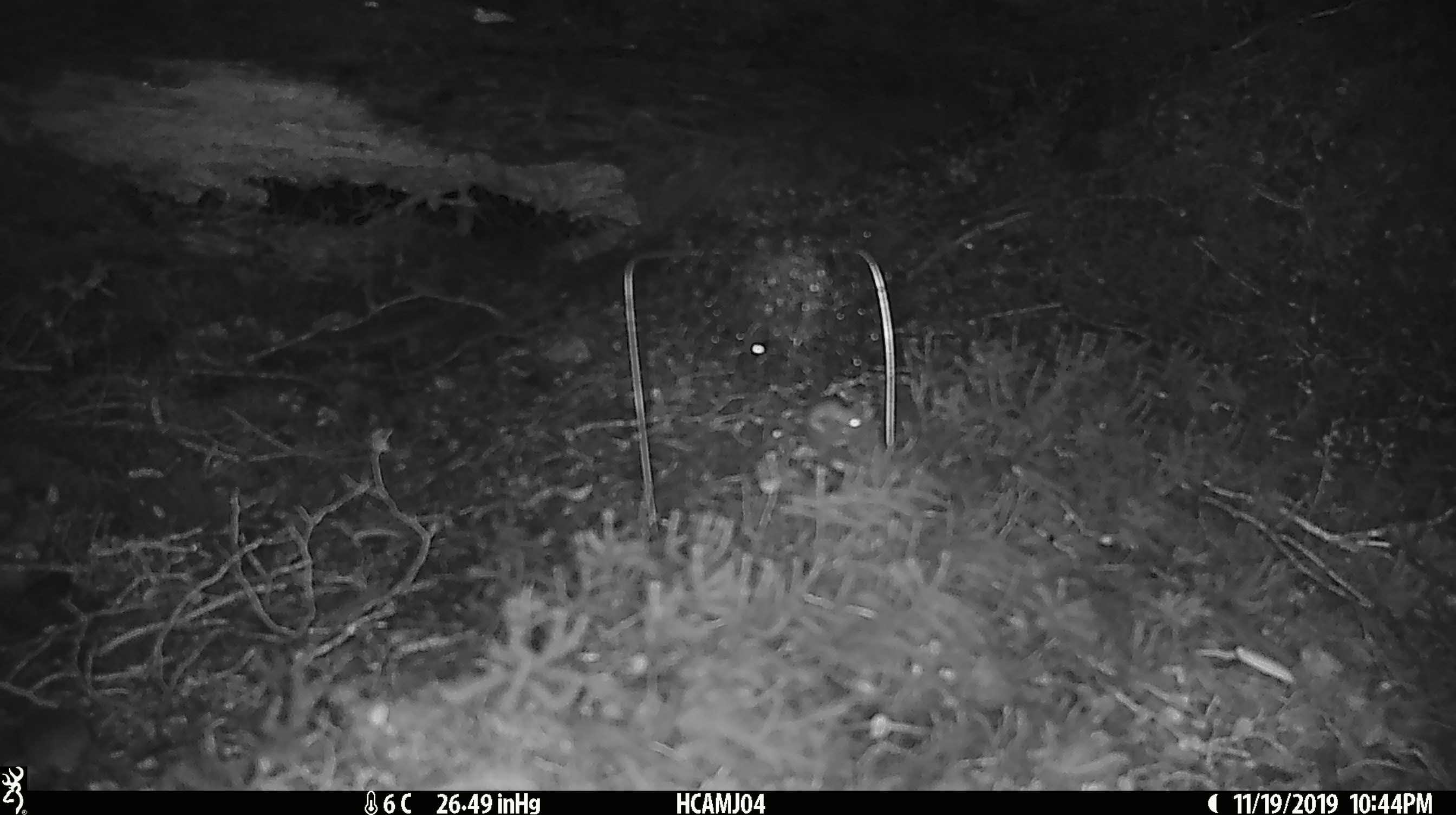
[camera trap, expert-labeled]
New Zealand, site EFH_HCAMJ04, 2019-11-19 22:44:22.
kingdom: Animalia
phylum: Chordata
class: Mammalia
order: Rodentia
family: Muridae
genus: Mus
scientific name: Mus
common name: mouse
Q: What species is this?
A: Mouse (Mus).